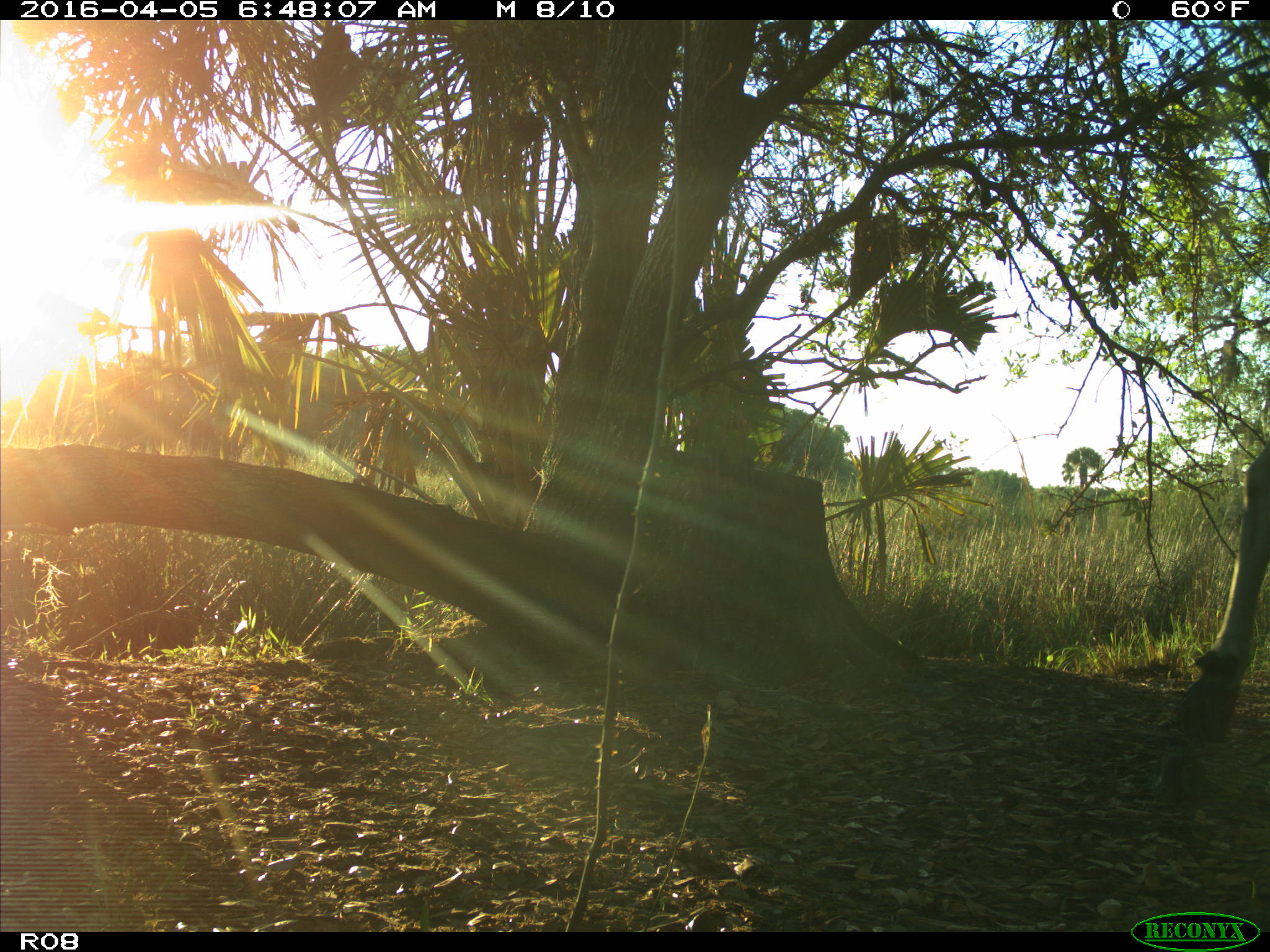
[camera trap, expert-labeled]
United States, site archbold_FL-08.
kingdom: Animalia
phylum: Chordata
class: Mammalia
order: Artiodactyla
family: Bovidae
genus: Bos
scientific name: Bos taurus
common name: domestic cow